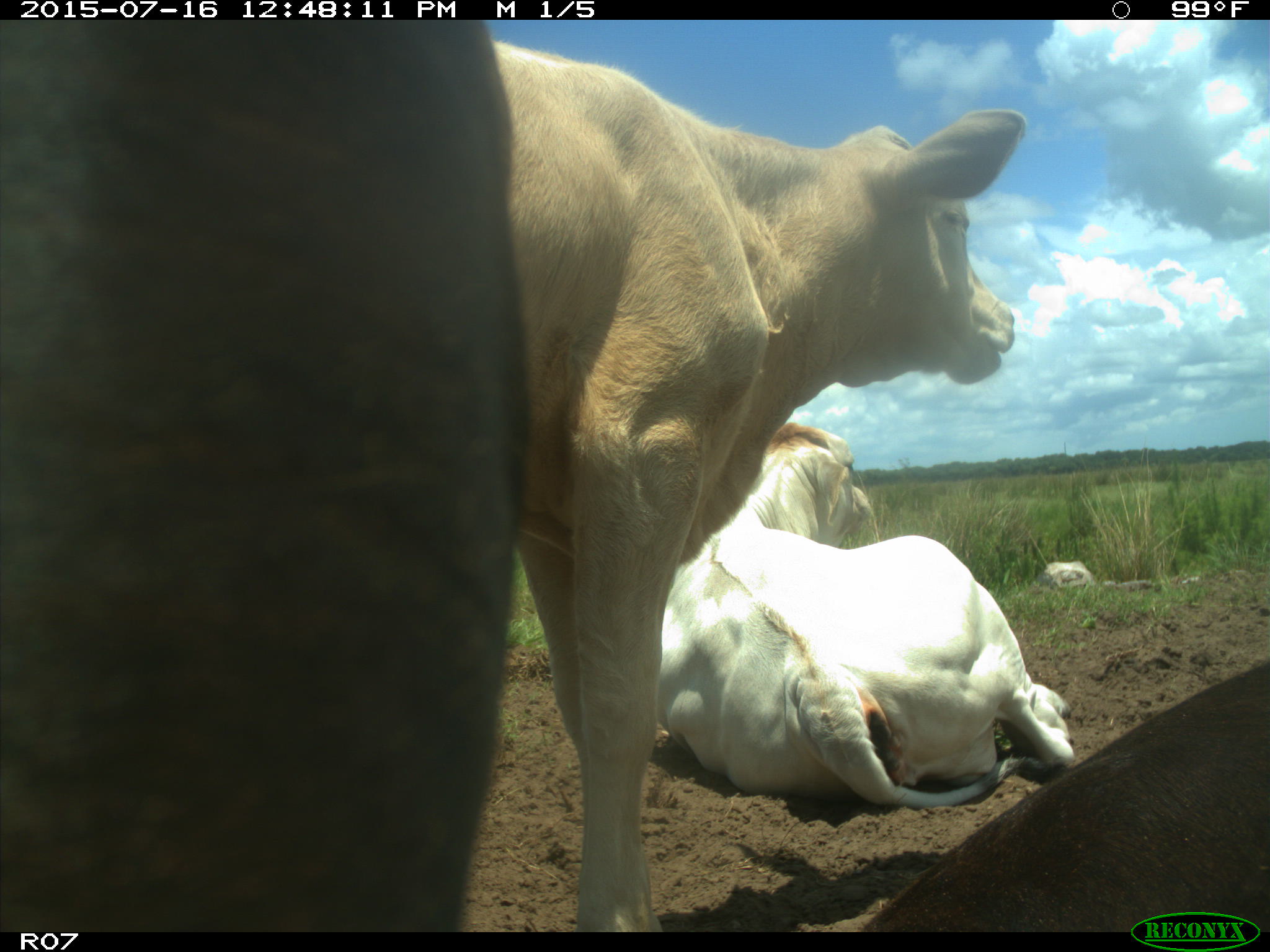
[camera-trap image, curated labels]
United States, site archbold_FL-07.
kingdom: Animalia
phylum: Chordata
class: Mammalia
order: Artiodactyla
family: Bovidae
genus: Bos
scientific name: Bos taurus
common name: domestic cow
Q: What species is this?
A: Bos taurus (domestic cow).